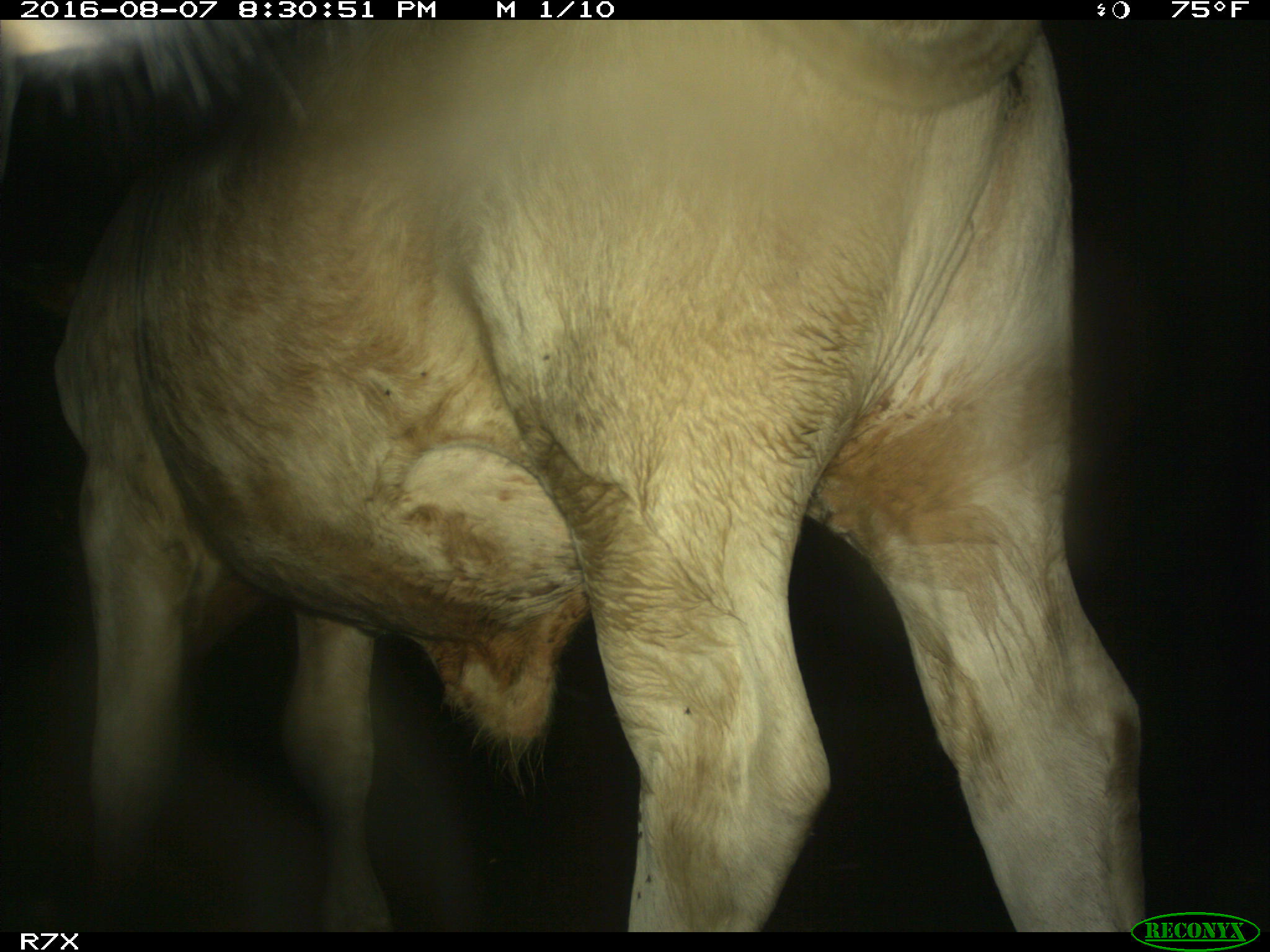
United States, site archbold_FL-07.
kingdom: Animalia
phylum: Chordata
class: Mammalia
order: Artiodactyla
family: Bovidae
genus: Bos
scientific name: Bos taurus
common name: domestic cow